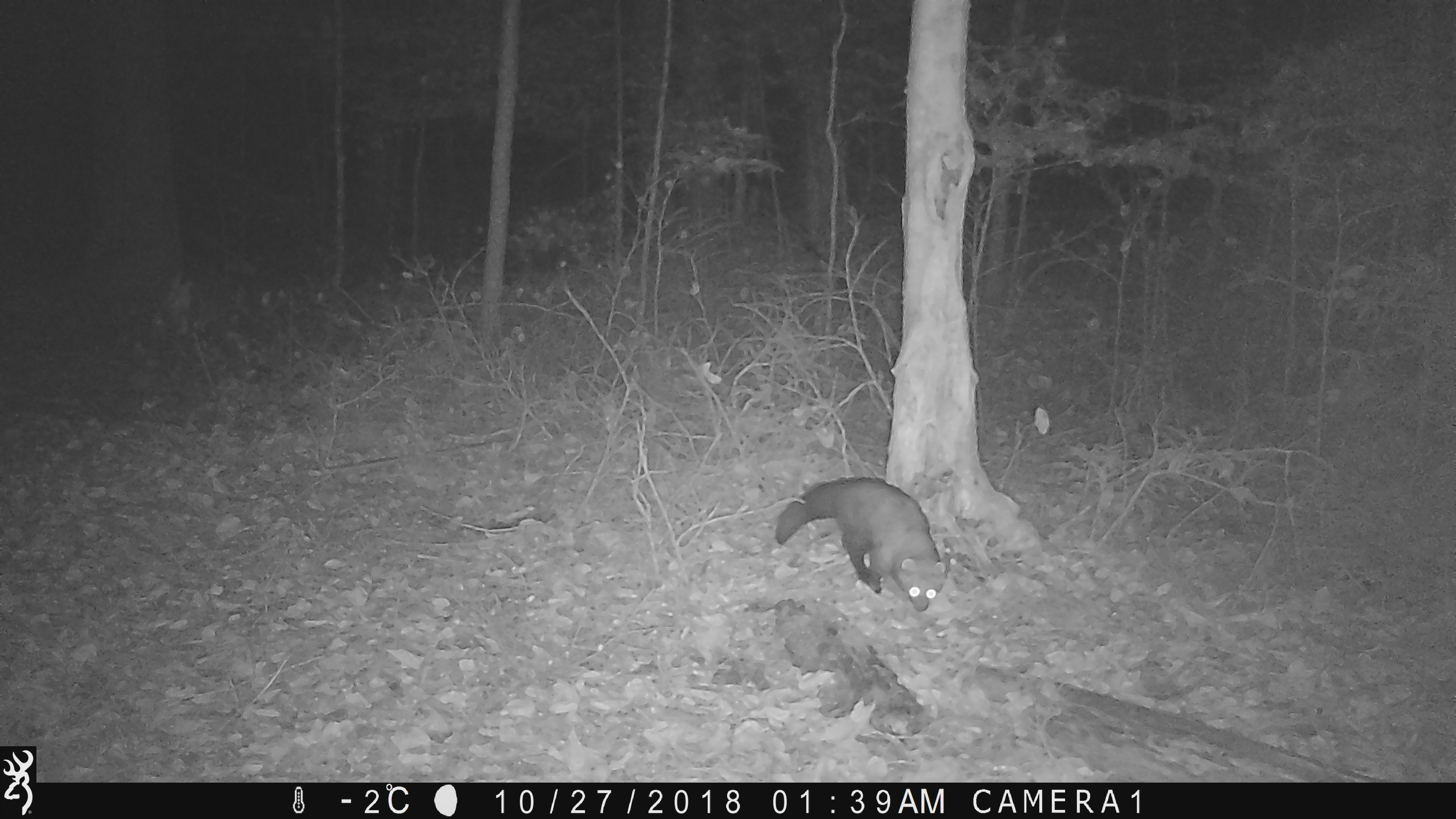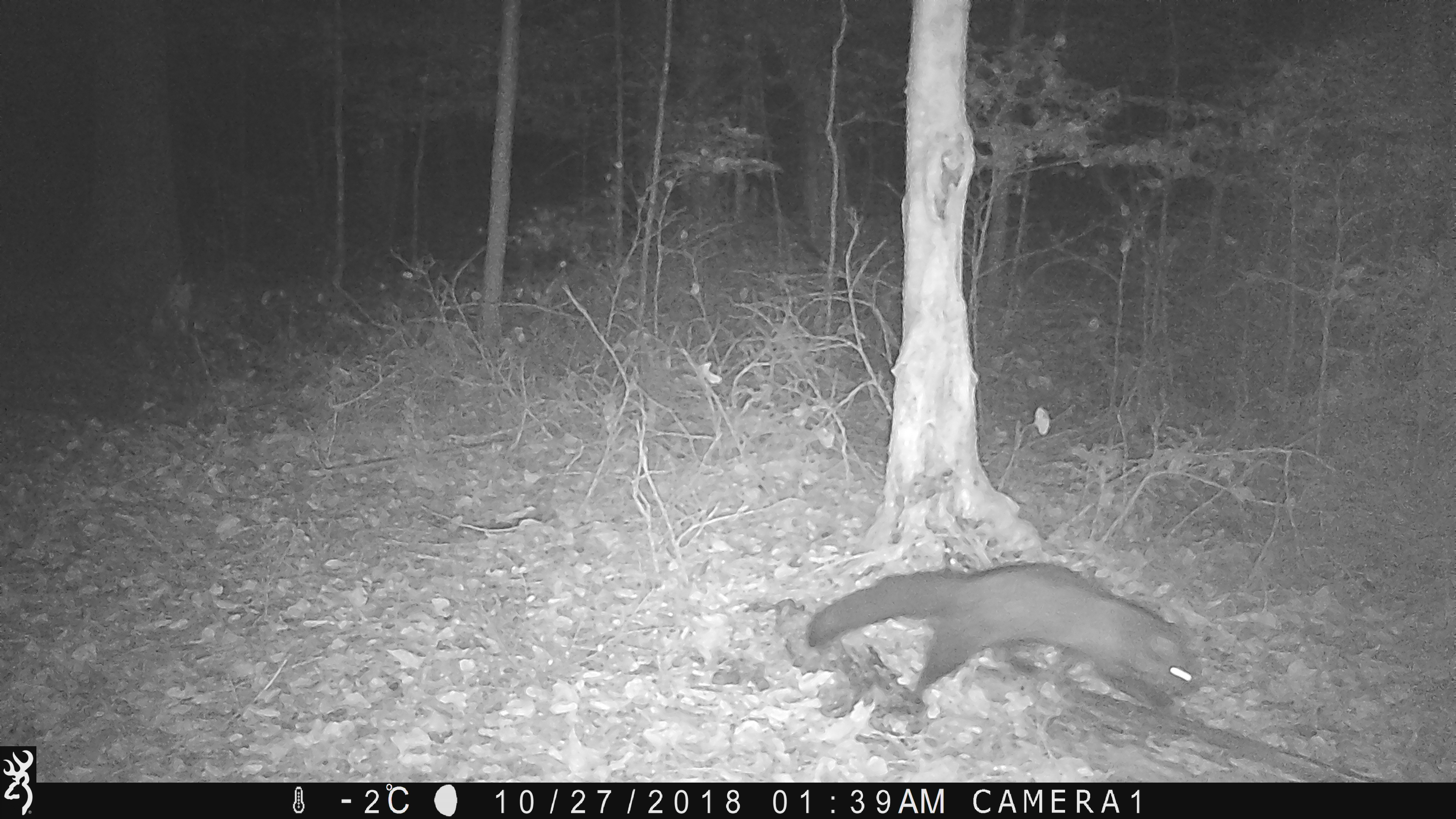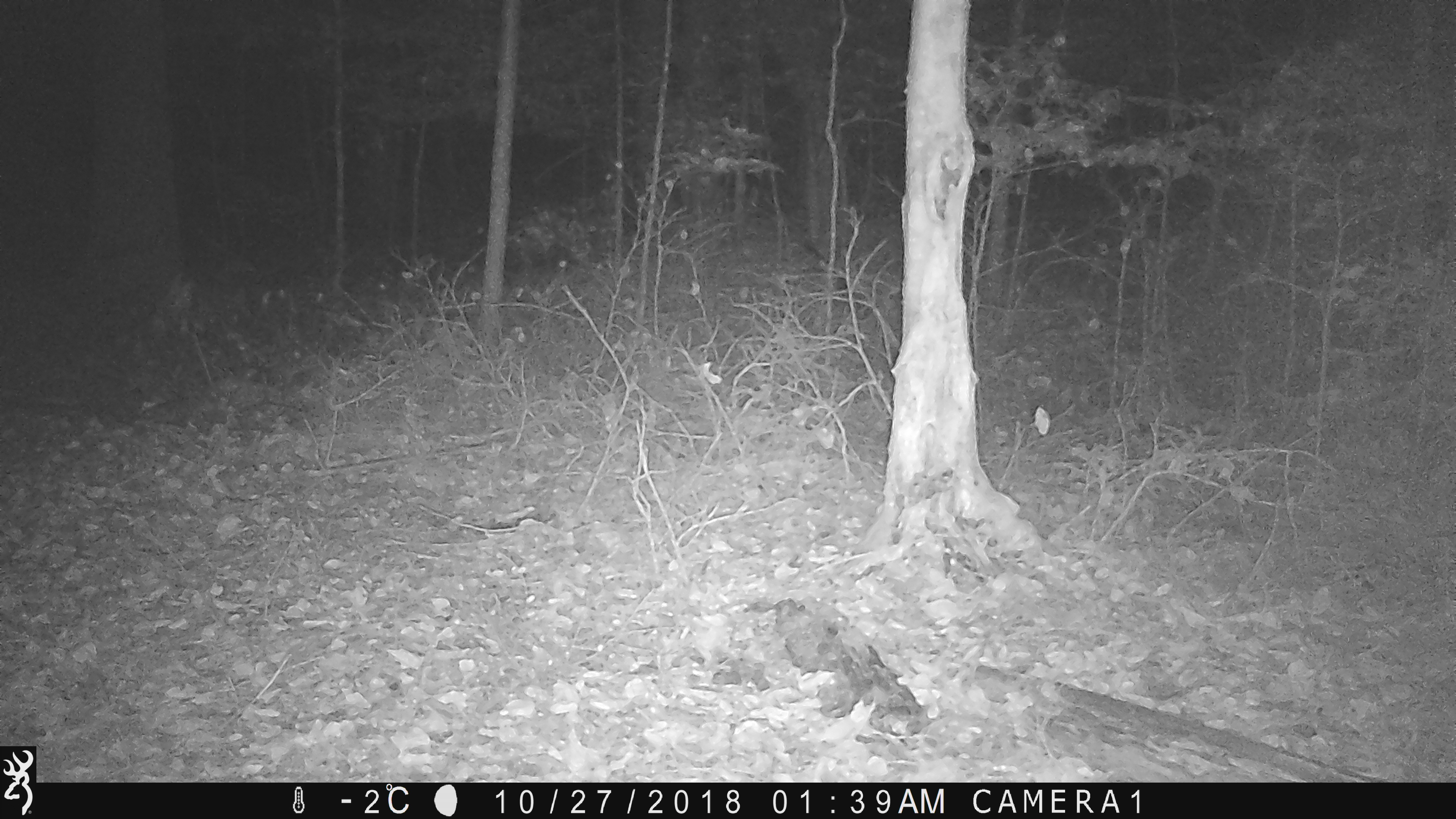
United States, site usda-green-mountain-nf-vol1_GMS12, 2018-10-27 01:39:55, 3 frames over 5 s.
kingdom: Animalia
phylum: Chordata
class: Mammalia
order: Carnivora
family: Mustelidae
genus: Pekania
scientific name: Pekania pennanti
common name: fisher